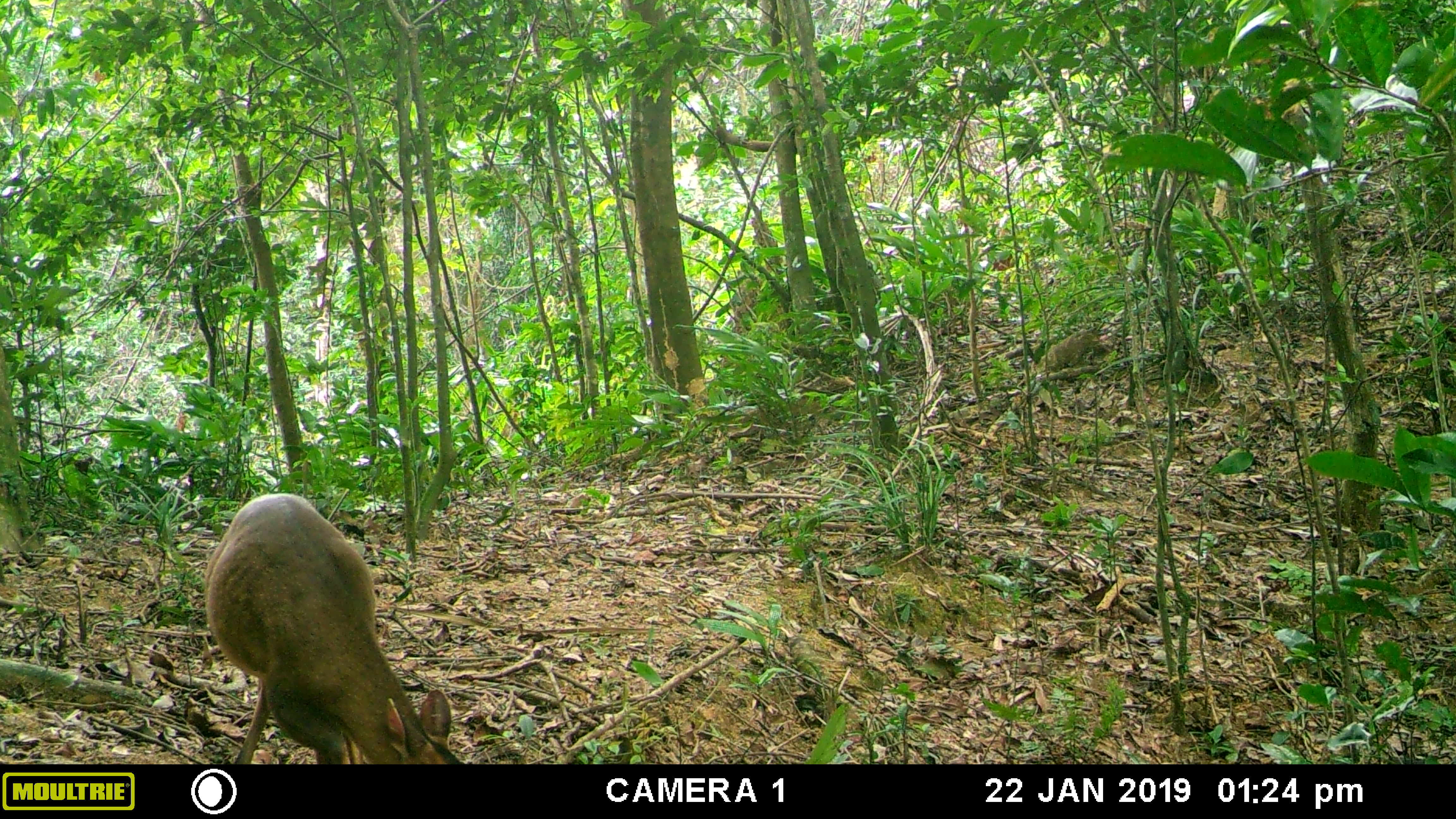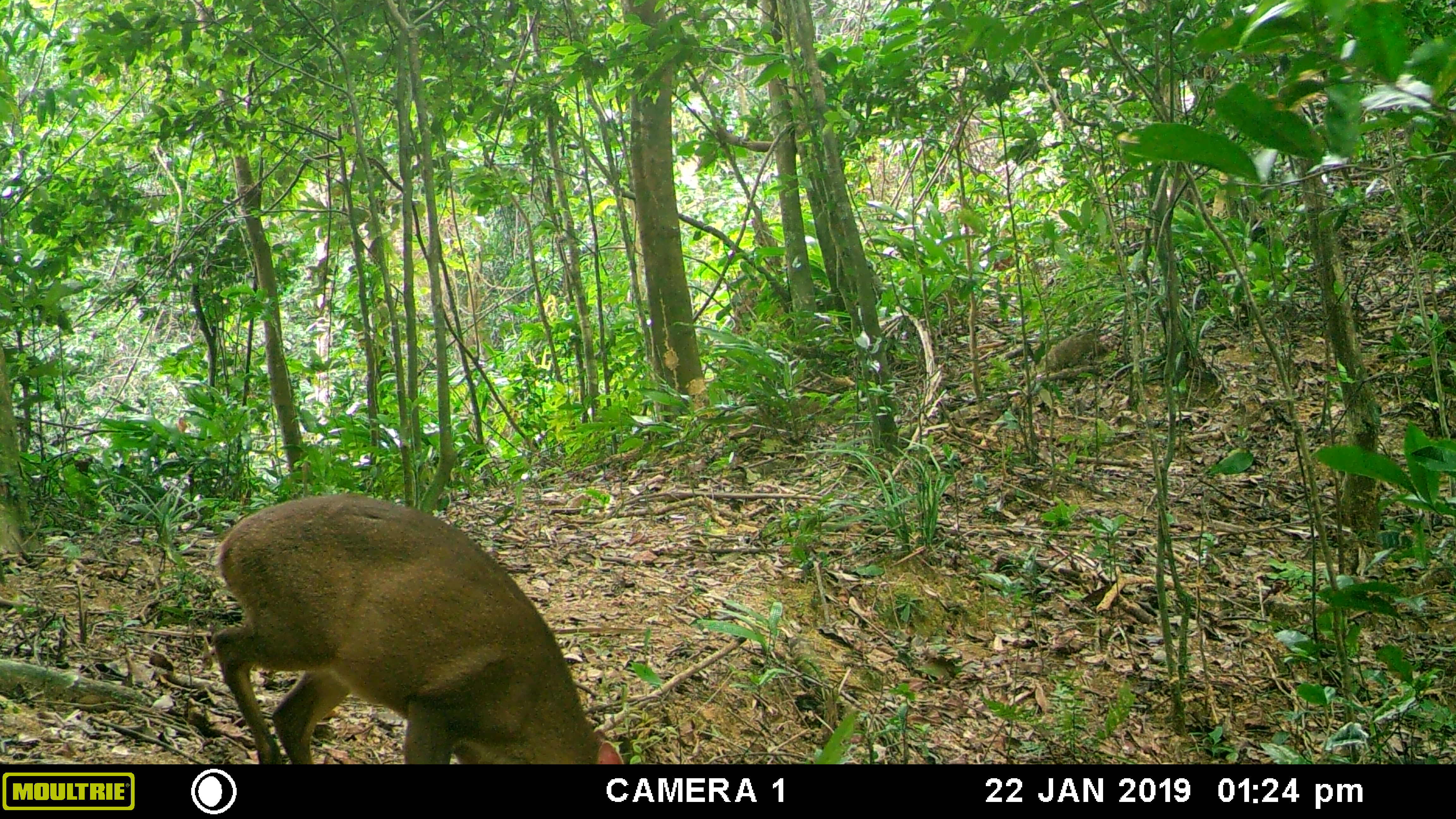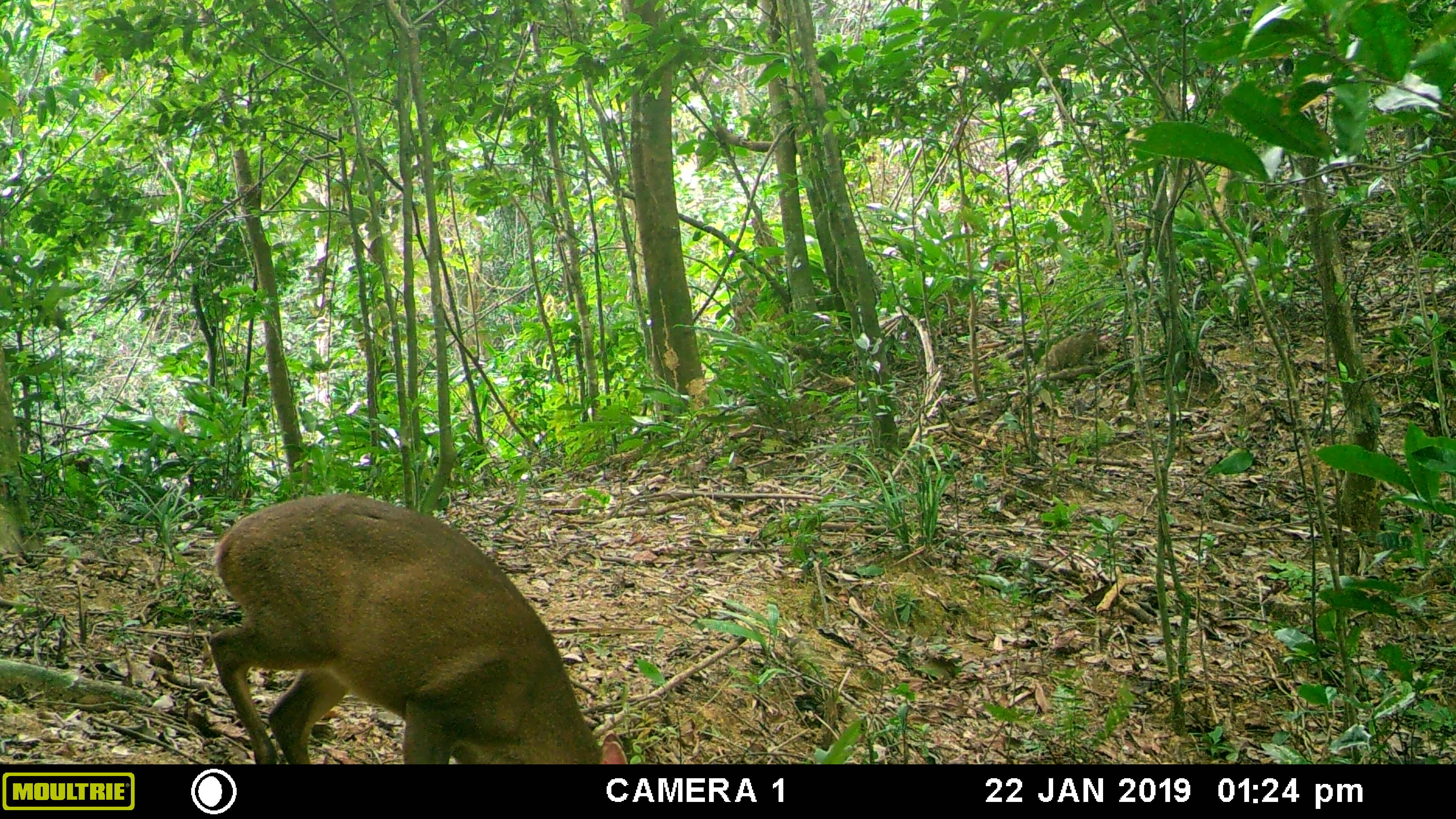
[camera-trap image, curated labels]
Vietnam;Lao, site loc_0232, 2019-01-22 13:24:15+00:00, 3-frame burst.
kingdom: Animalia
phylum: Chordata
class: Mammalia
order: Artiodactyla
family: Cervidae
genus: Muntiacus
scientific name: Muntiacus vuquangensis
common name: large-antlered muntjac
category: large antlered muntjac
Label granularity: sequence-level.